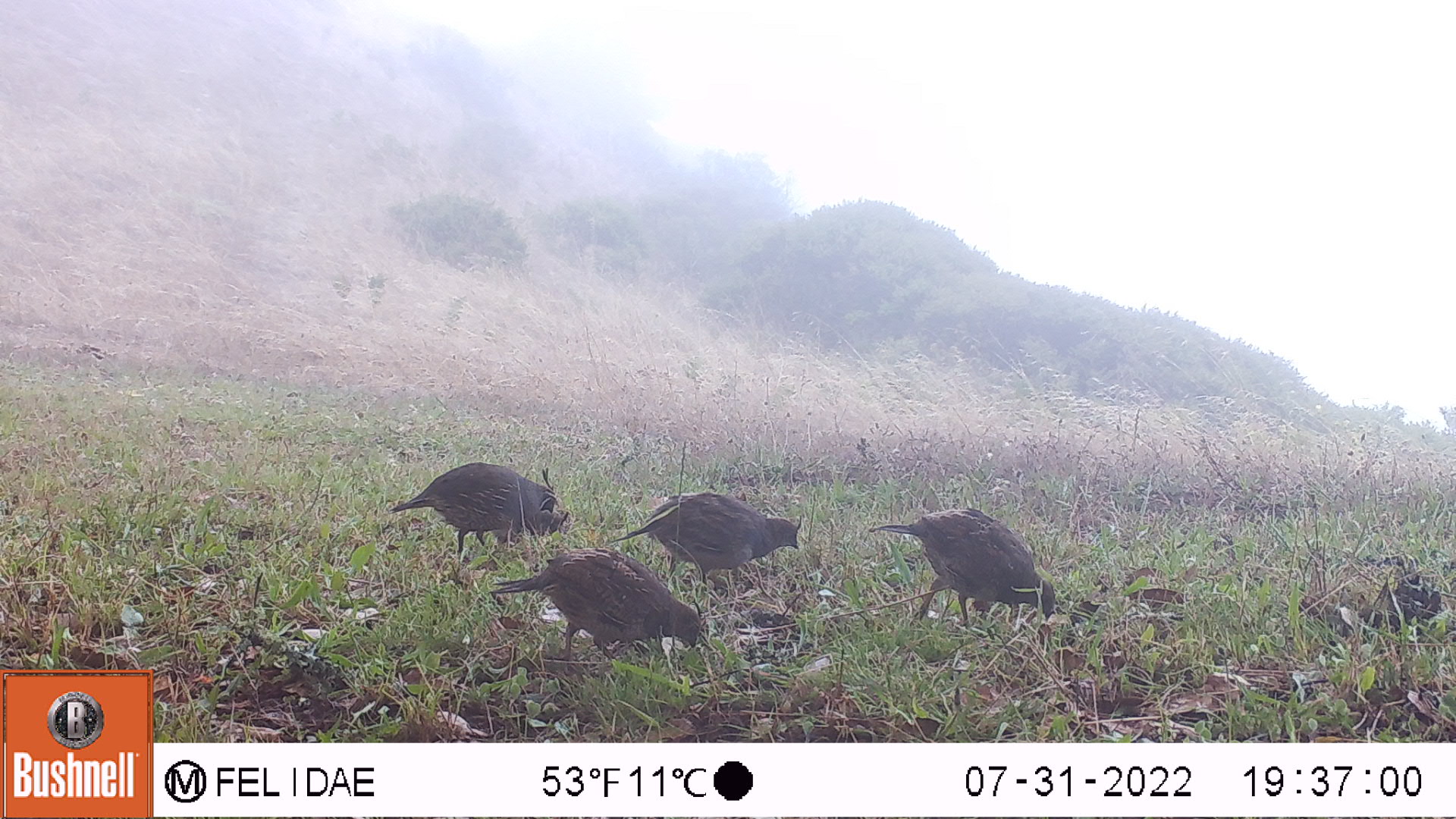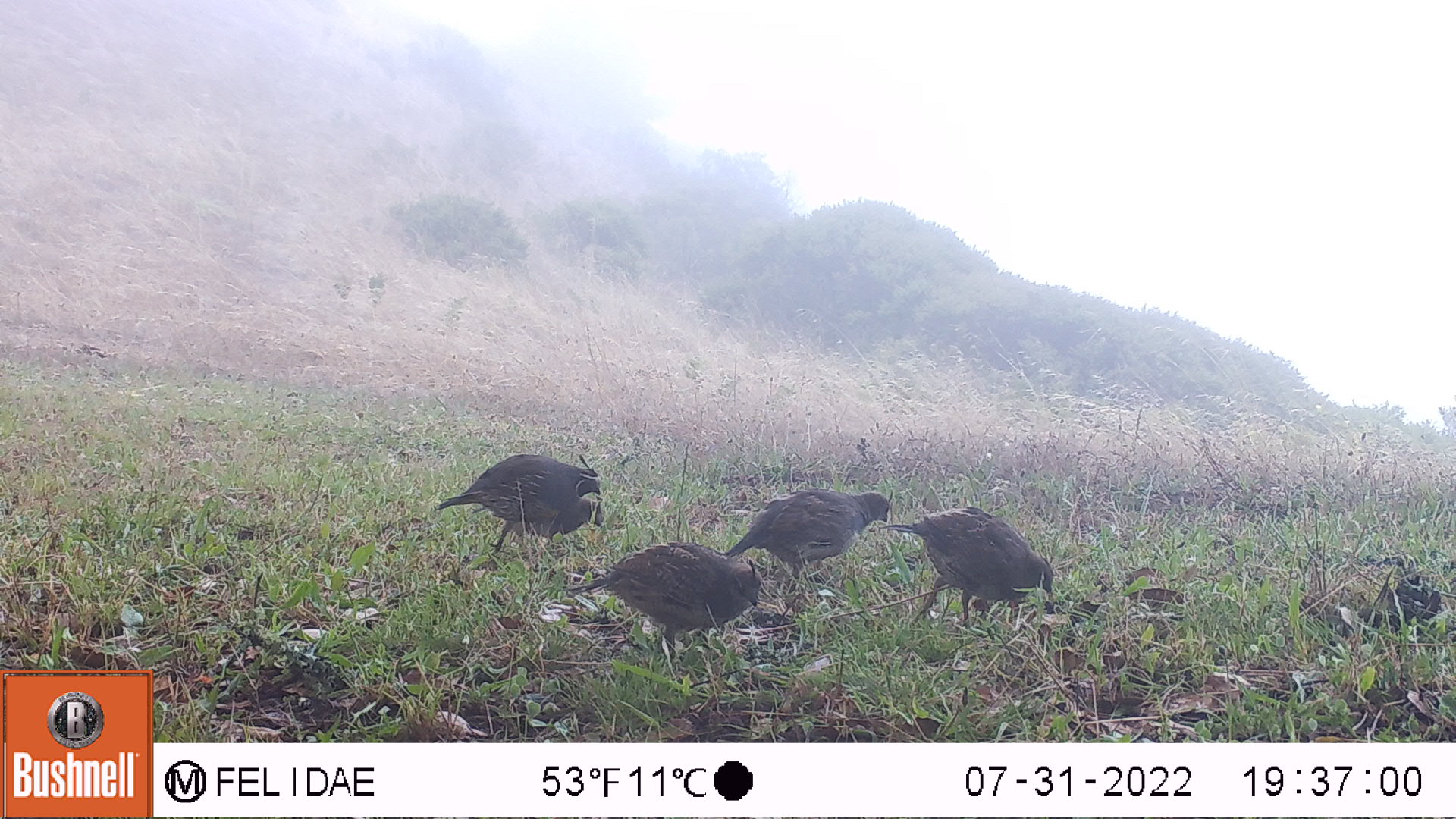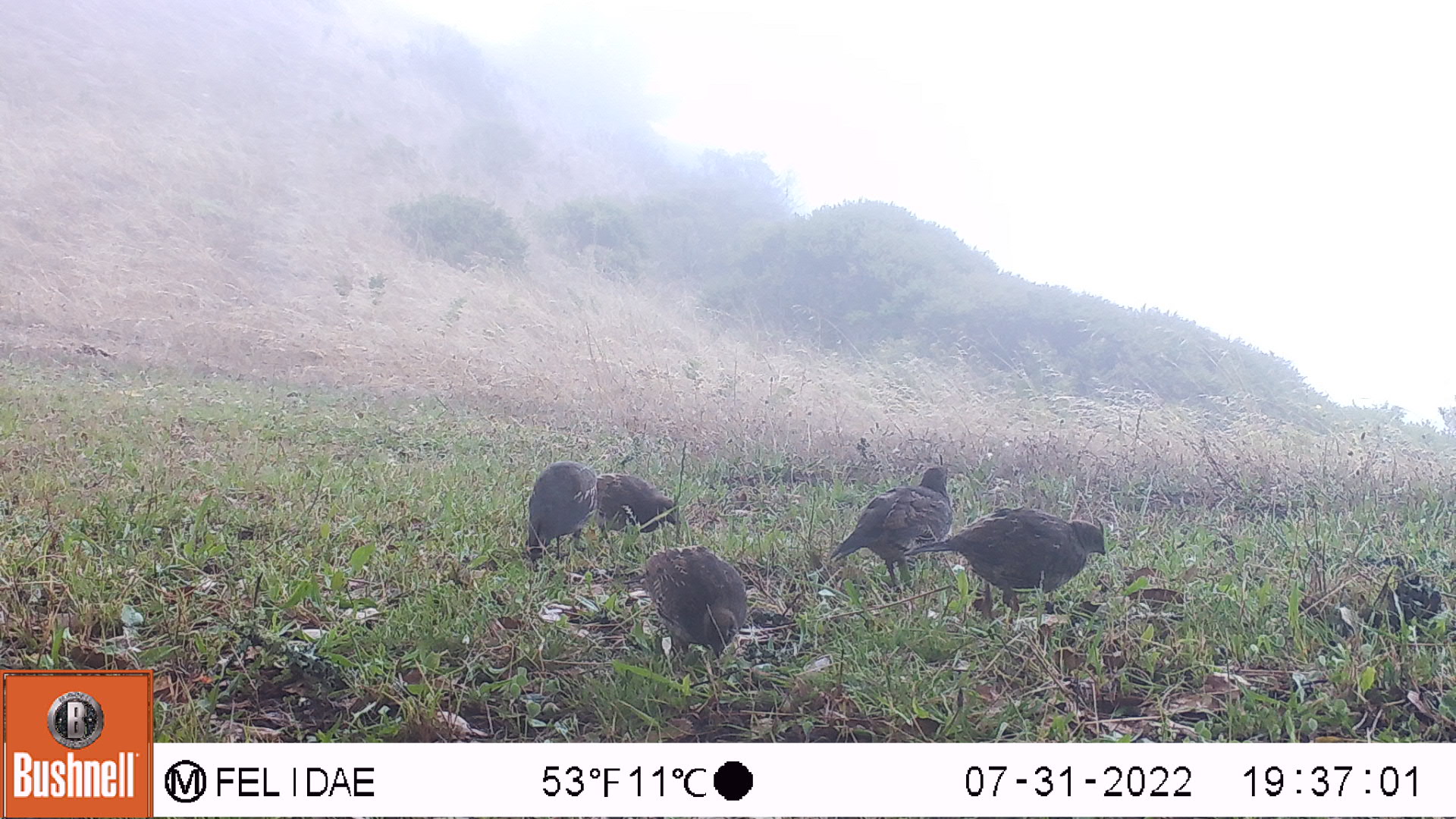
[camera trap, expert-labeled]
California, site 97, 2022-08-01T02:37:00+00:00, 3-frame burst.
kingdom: Animalia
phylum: Chordata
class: Aves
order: Galliformes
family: Odontophoridae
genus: Callipepla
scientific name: Callipepla californica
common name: california quail